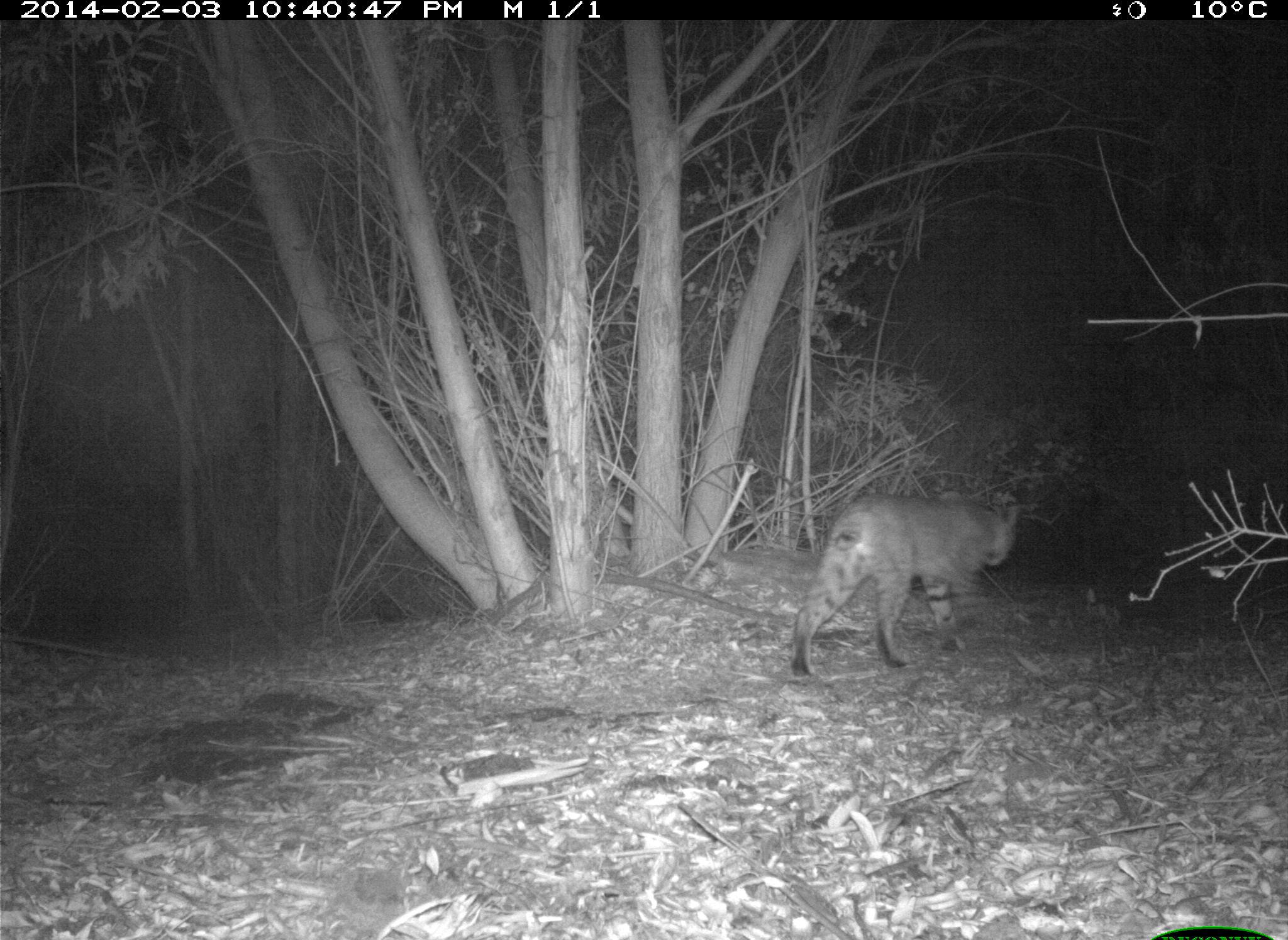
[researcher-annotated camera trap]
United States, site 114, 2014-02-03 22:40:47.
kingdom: Animalia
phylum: Chordata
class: Mammalia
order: Carnivora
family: Felidae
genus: Lynx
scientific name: Lynx rufus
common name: bobcat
Bobcat (Lynx rufus).